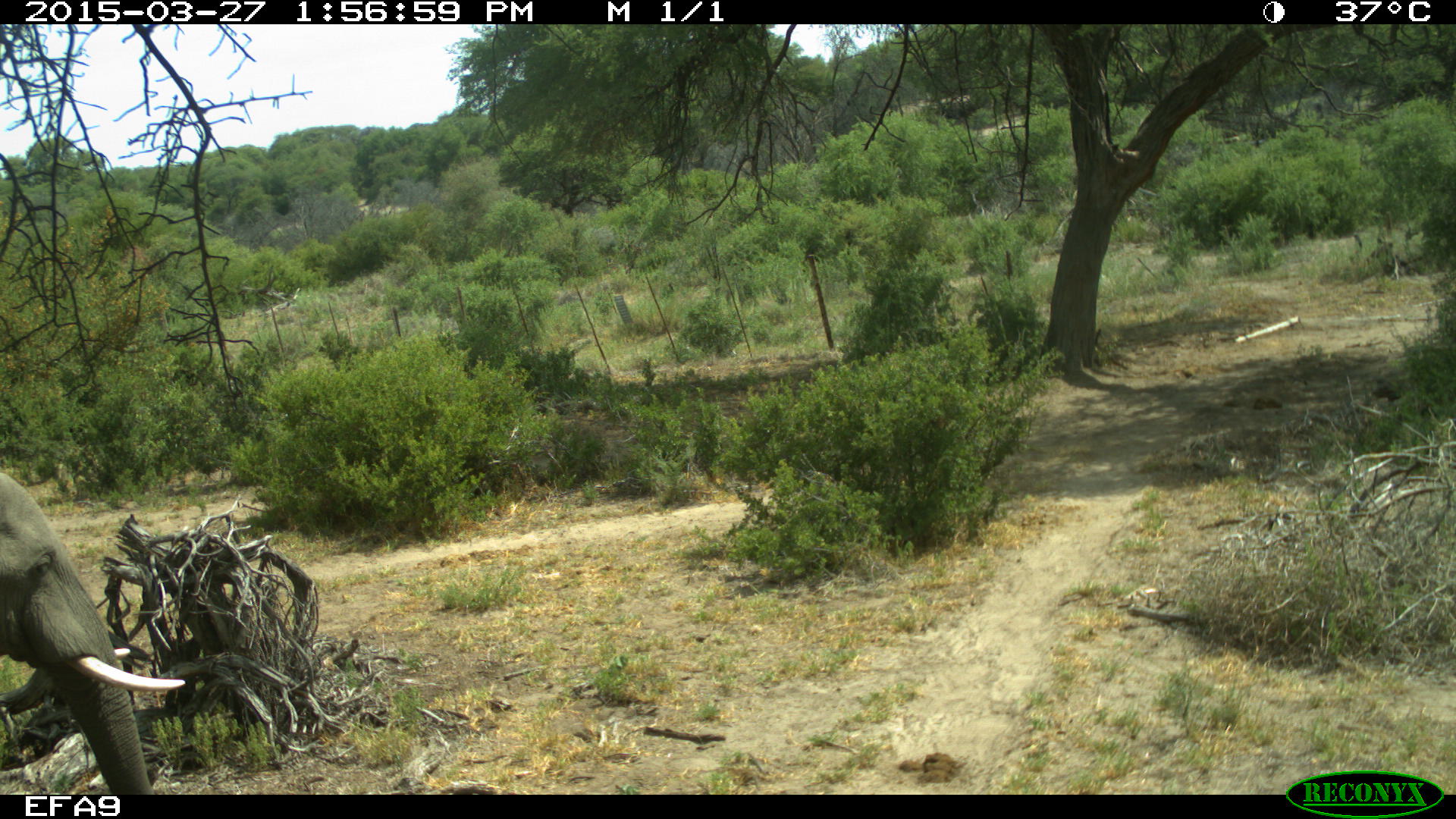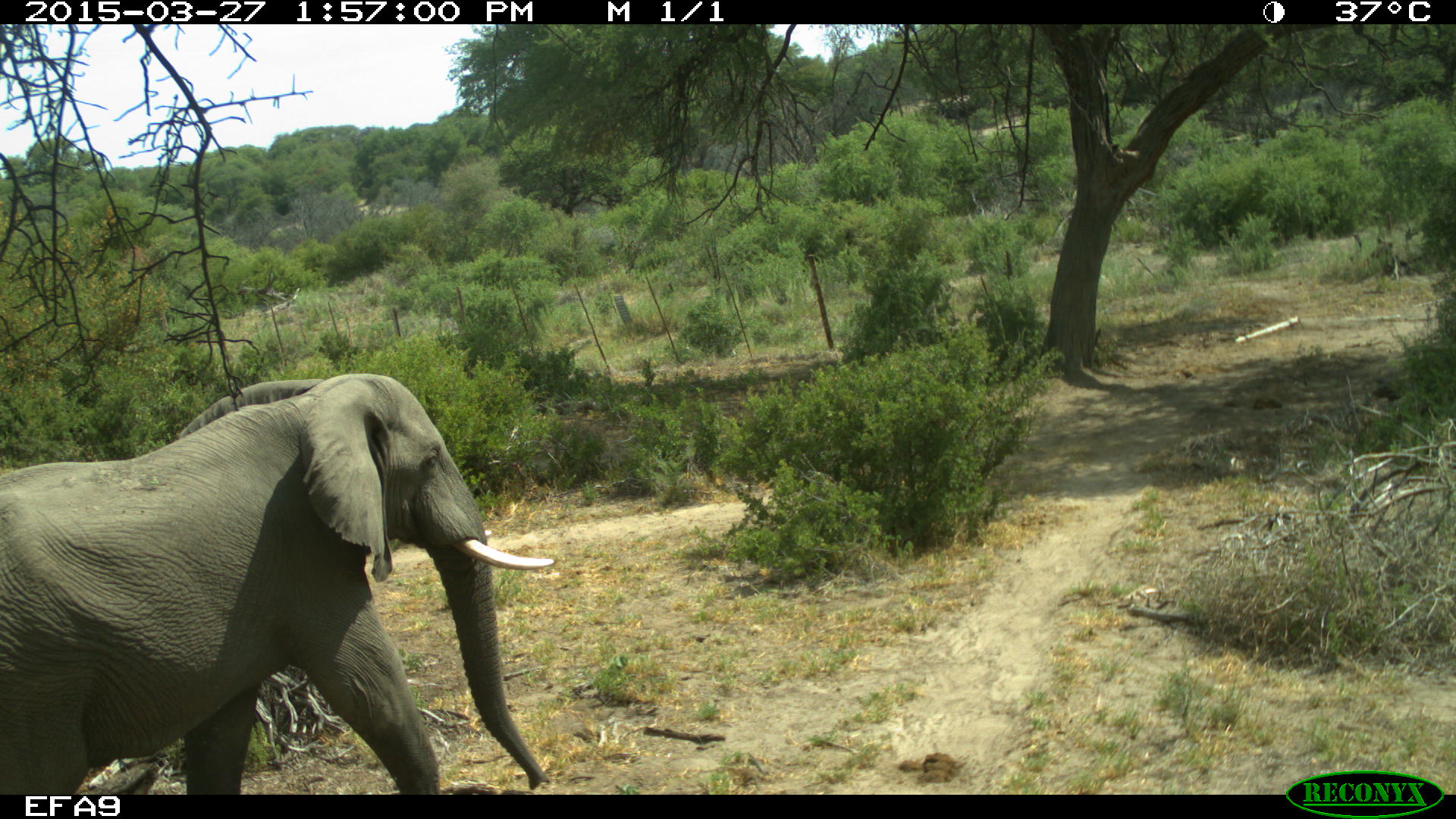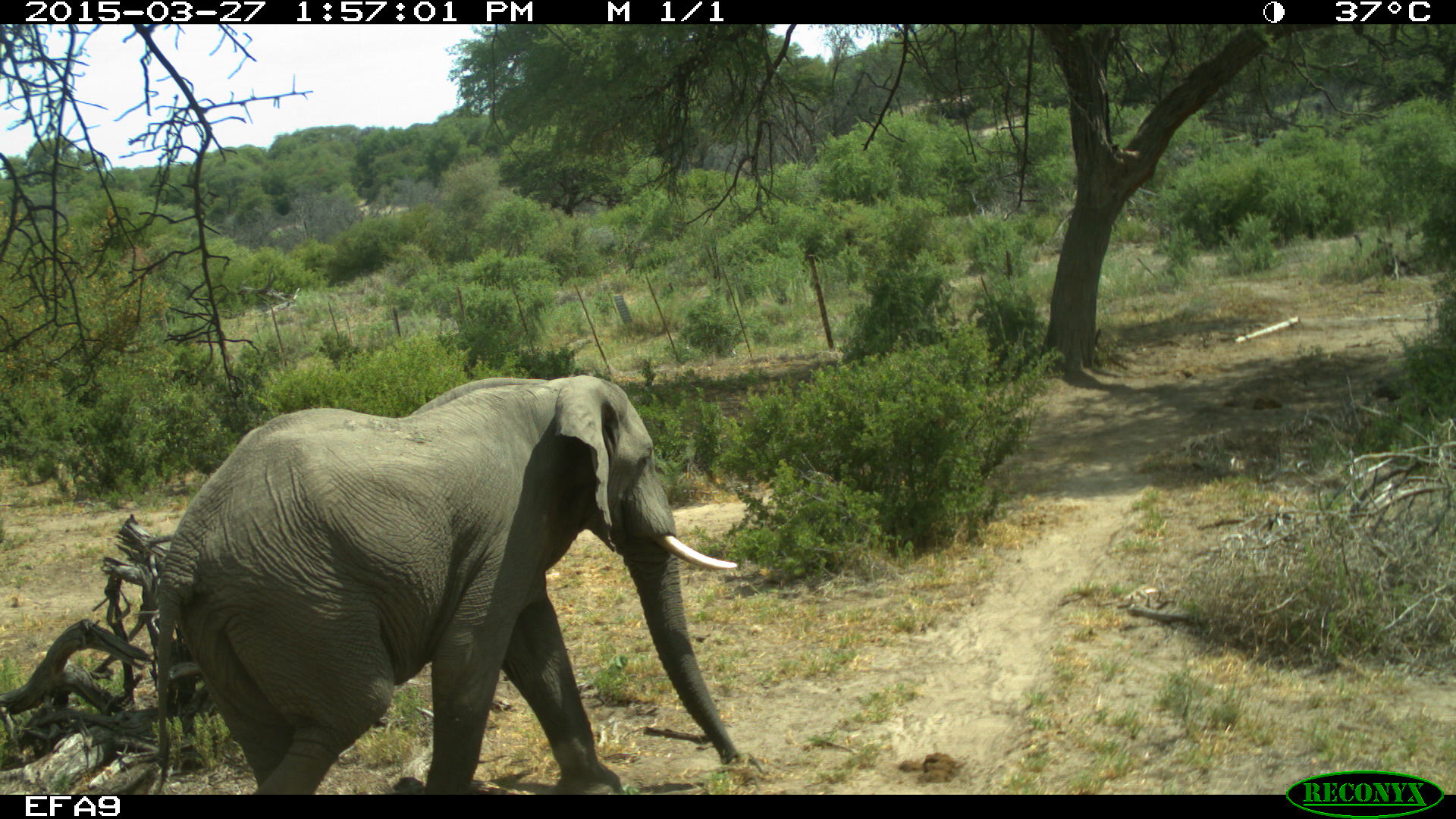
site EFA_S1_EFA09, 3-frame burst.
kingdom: Animalia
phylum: Chordata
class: Mammalia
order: Proboscidea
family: Elephantidae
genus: Loxodonta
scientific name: Loxodonta africana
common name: african bush elephant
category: elephant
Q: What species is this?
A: Elephant (african bush elephant) (Loxodonta africana).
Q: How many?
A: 1.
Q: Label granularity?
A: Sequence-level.